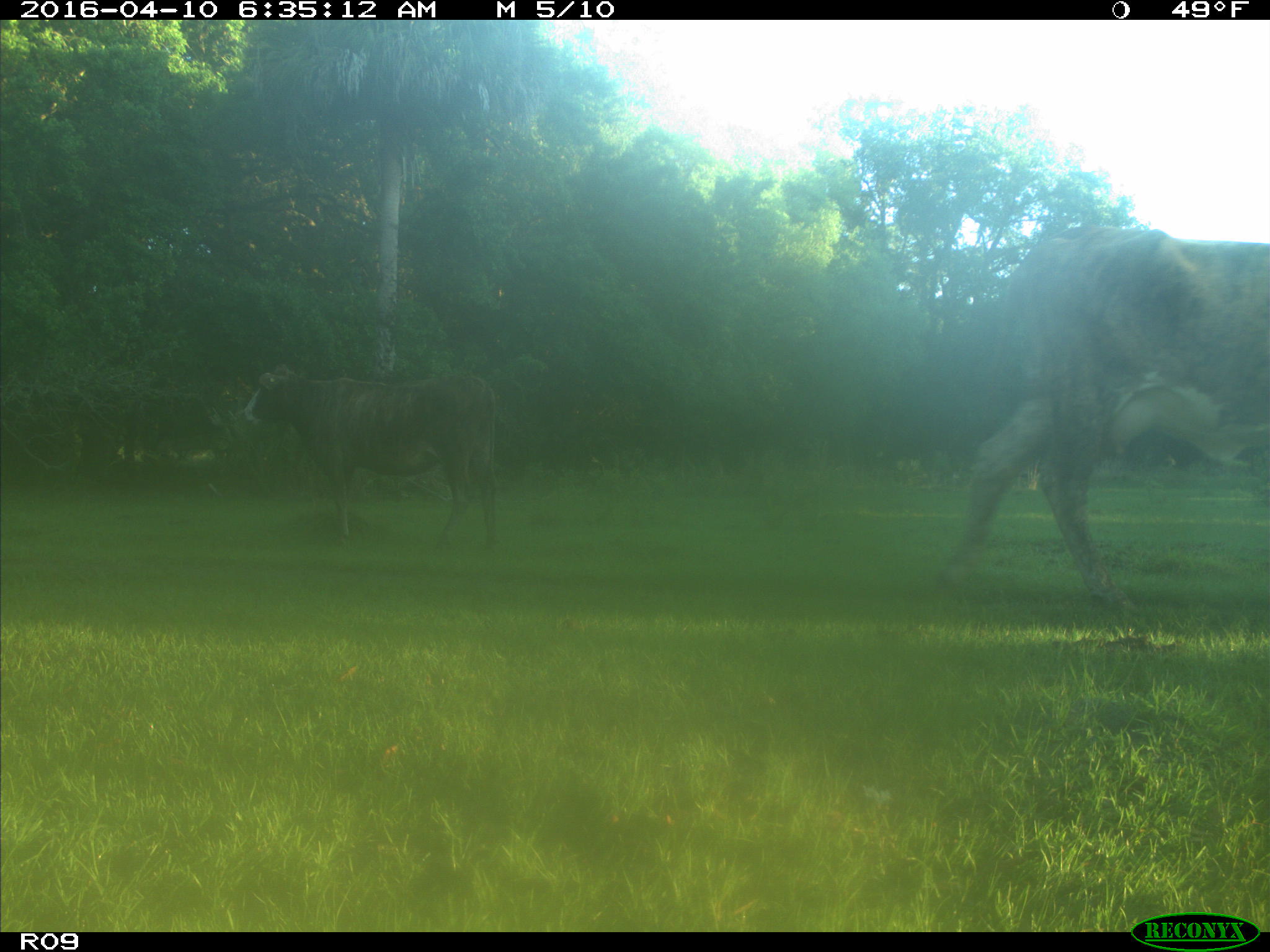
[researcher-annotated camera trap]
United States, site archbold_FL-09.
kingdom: Animalia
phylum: Chordata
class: Mammalia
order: Artiodactyla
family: Bovidae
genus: Bos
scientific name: Bos taurus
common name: domestic cow